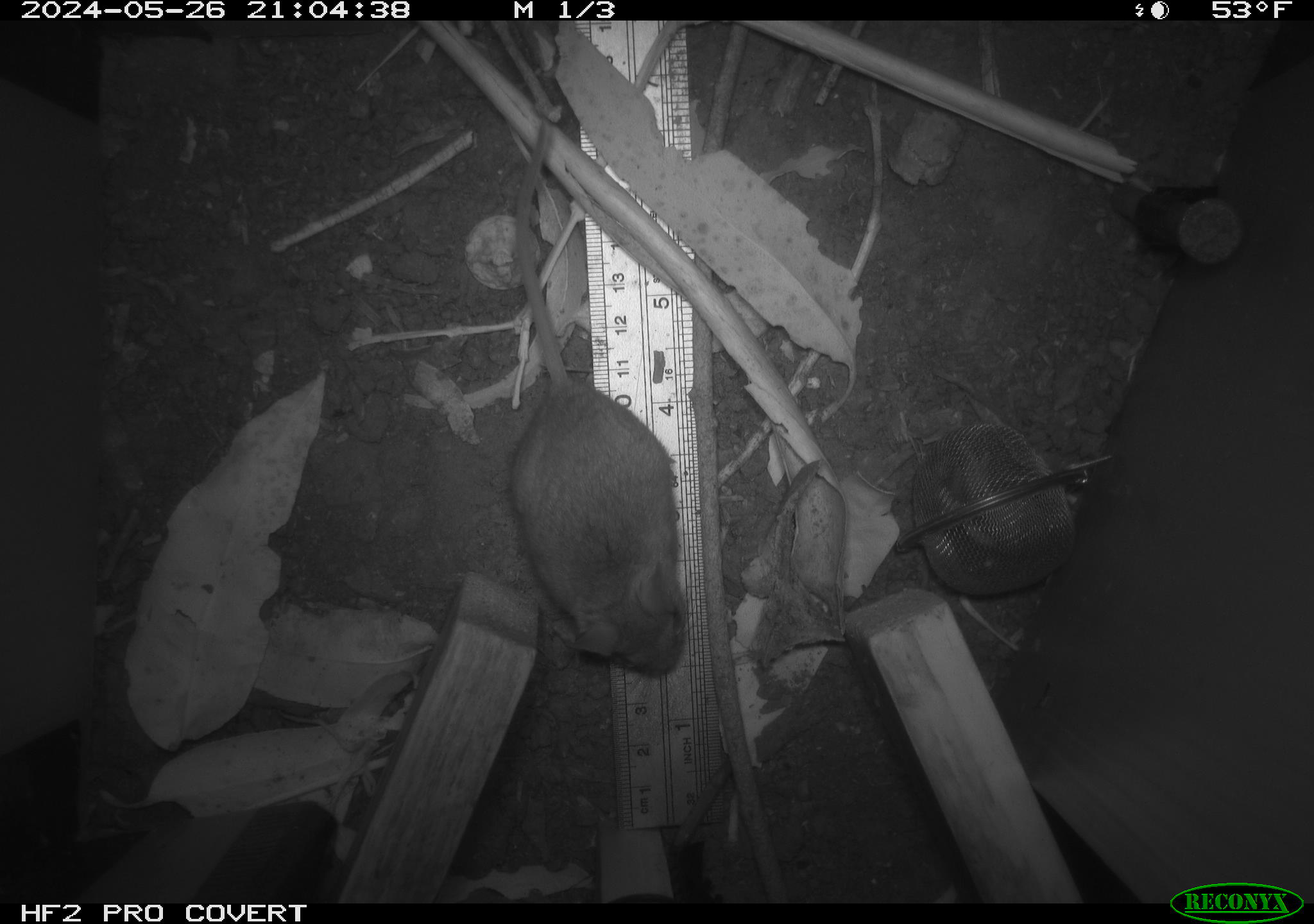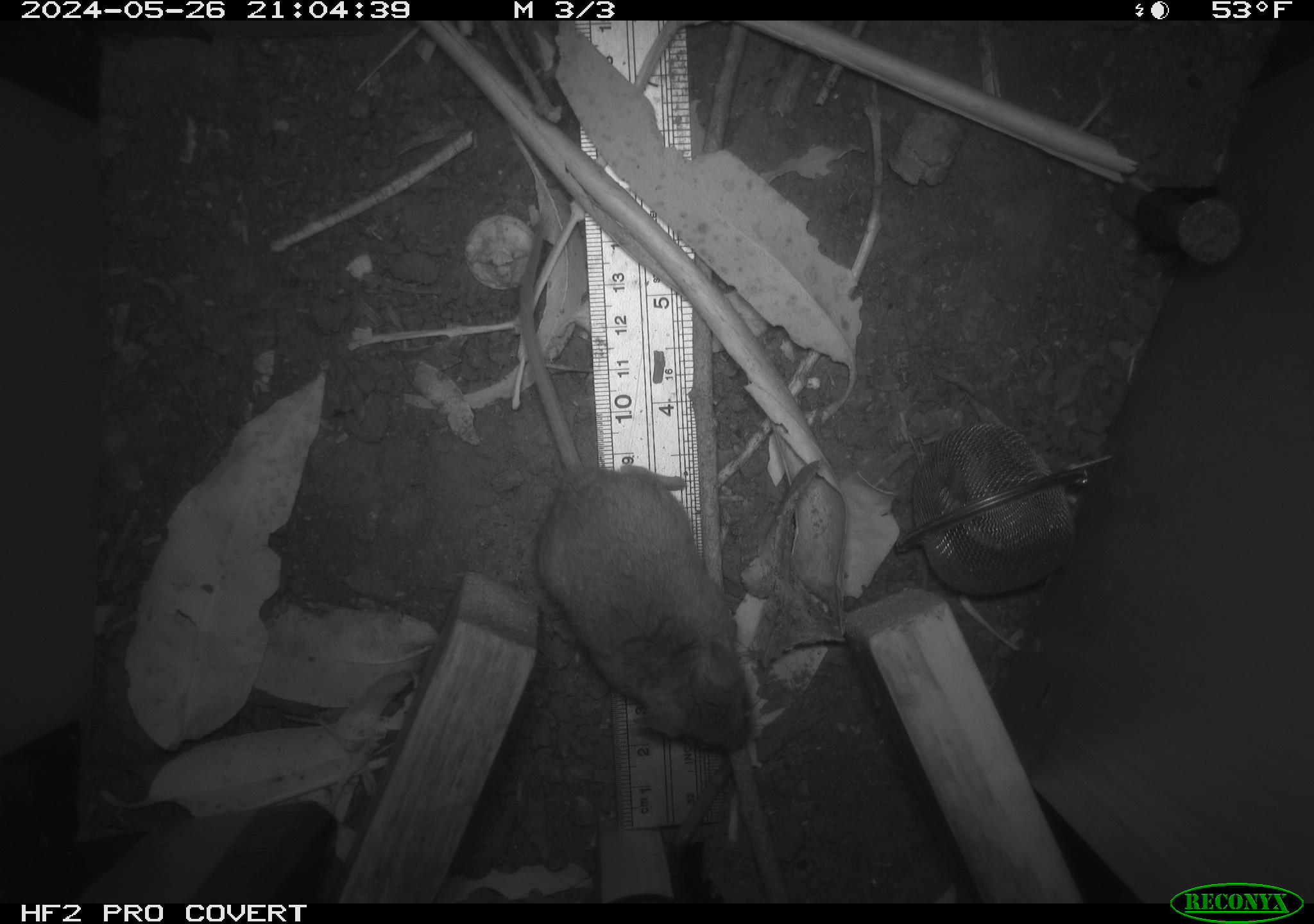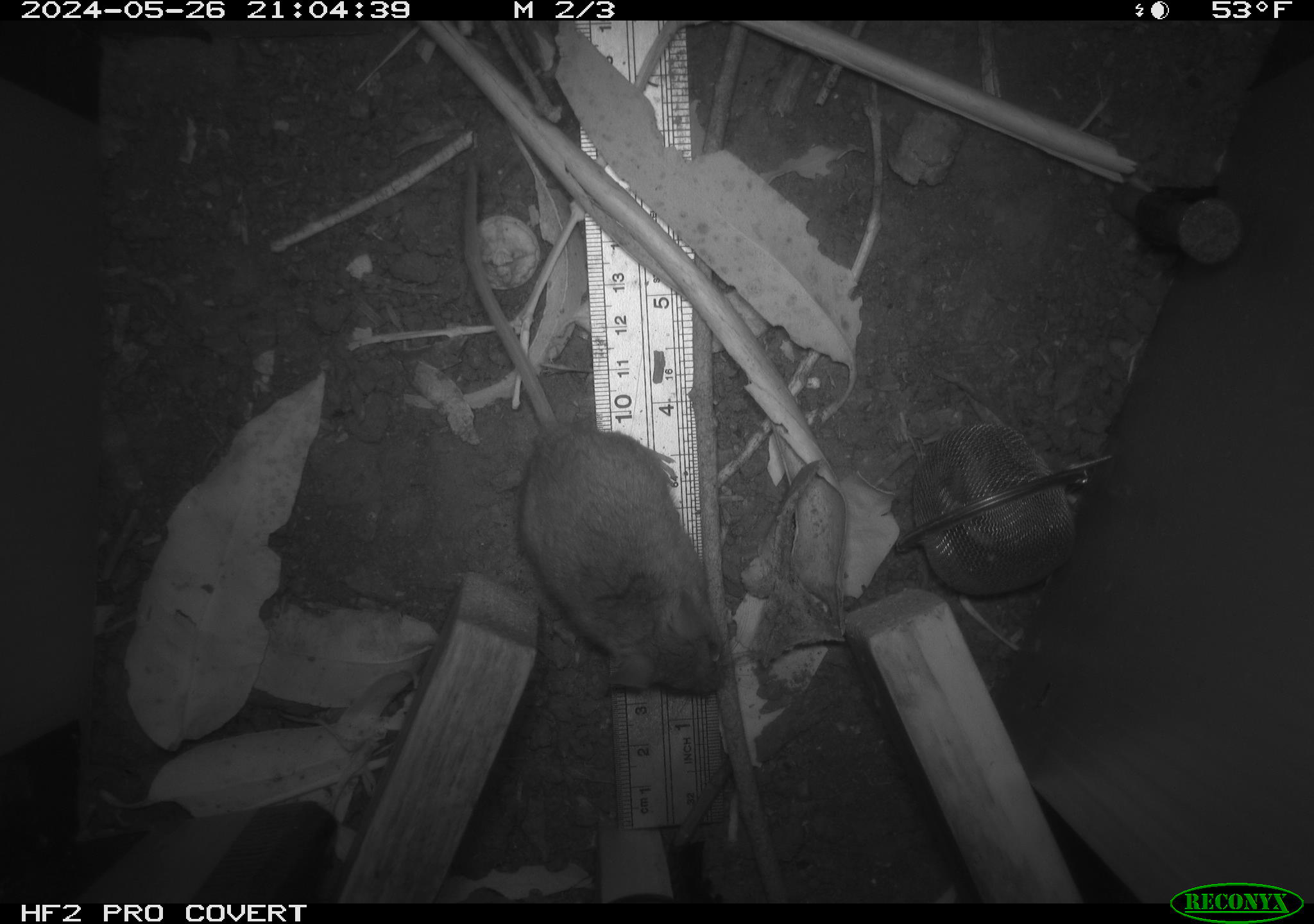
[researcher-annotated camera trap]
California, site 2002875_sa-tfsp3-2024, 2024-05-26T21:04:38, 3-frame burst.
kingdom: Animalia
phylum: Chordata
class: Mammalia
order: Rodentia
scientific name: Rodentia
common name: rodent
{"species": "rodent (Rodentia)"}